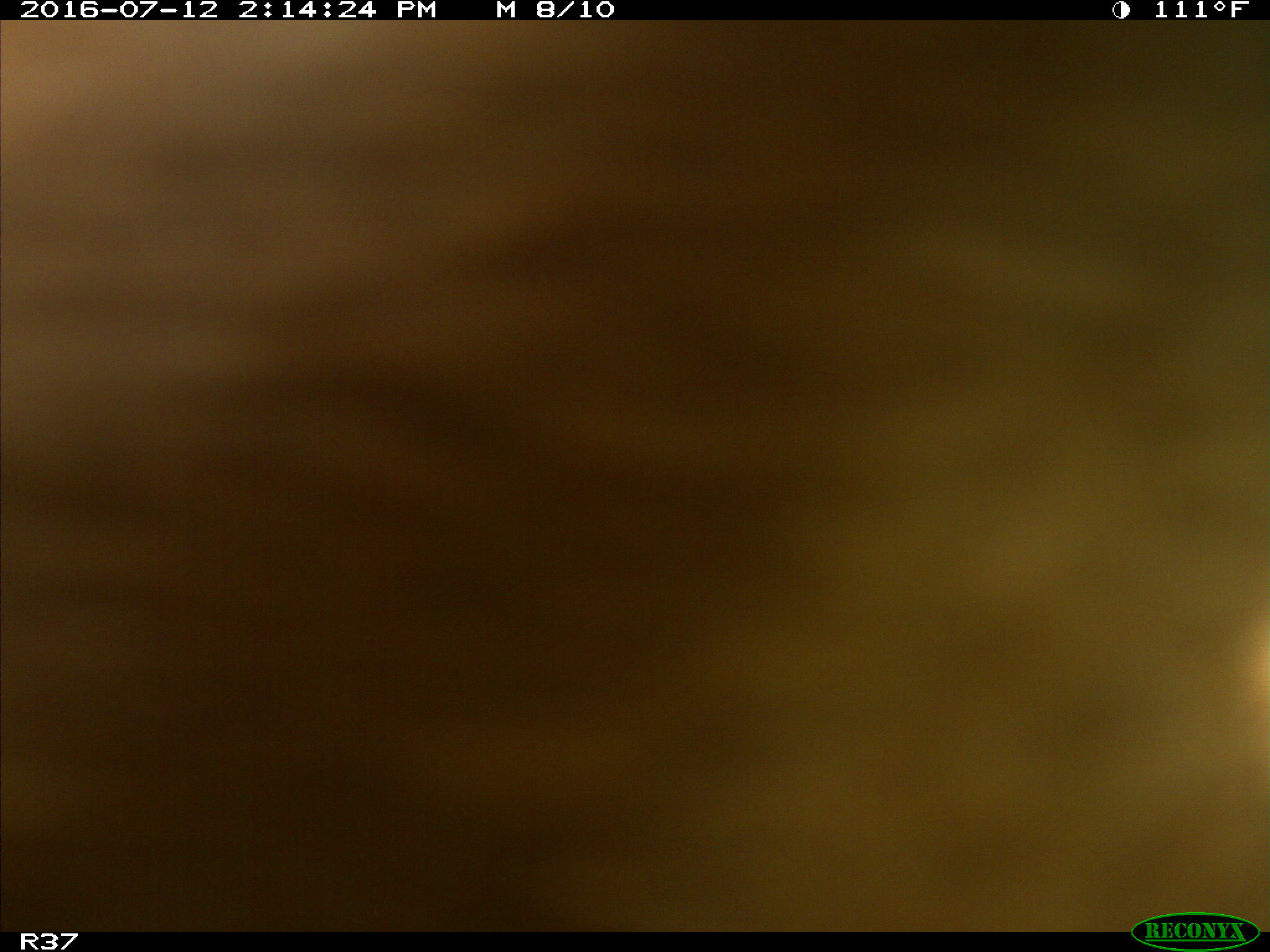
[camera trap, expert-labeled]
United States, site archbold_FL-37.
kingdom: Animalia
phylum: Chordata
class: Mammalia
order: Artiodactyla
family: Bovidae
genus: Bos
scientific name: Bos taurus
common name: domestic cow